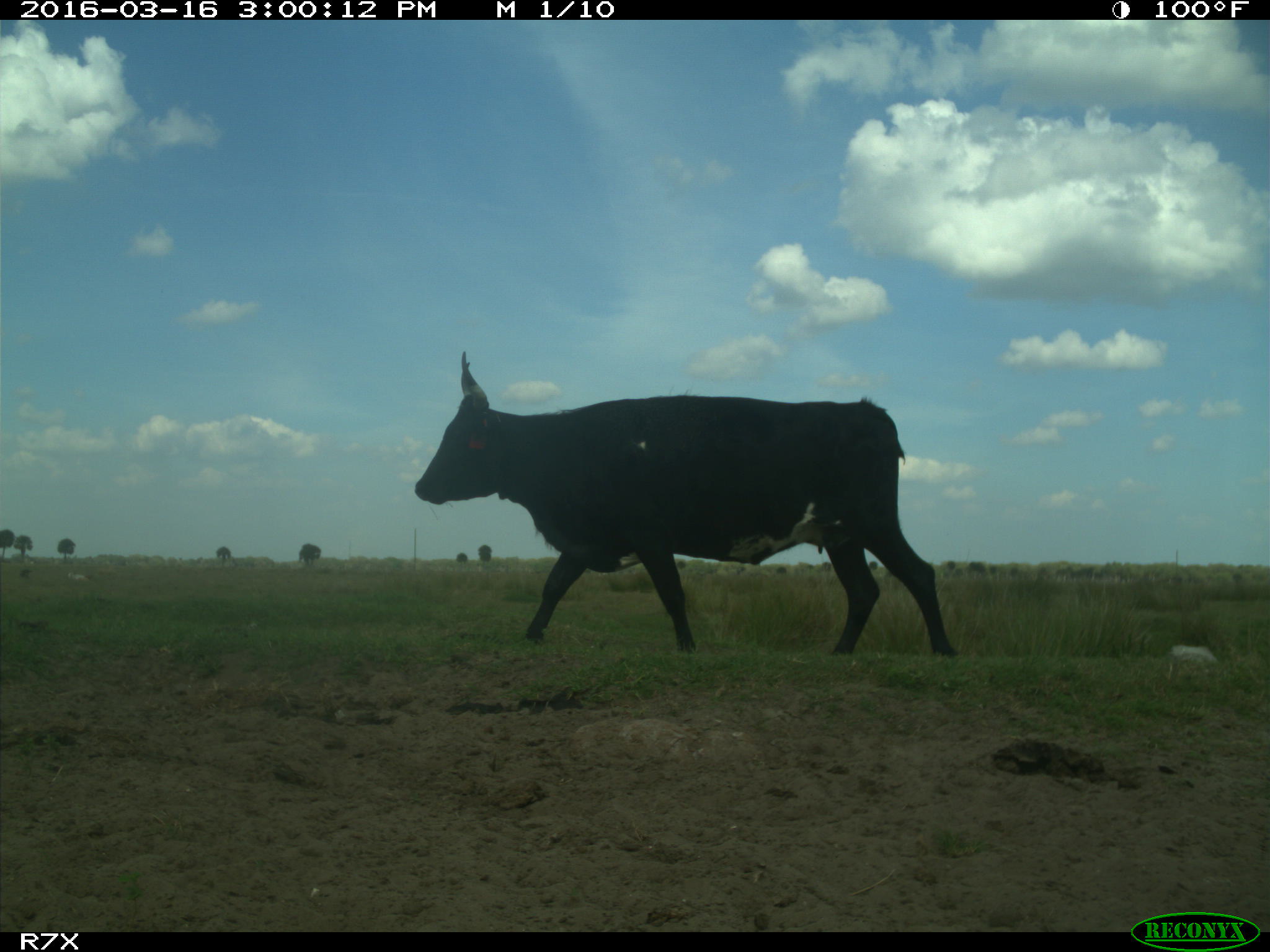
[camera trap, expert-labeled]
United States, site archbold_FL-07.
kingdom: Animalia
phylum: Chordata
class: Mammalia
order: Artiodactyla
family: Bovidae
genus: Bos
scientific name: Bos taurus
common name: domestic cow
Bos taurus (domestic cow).